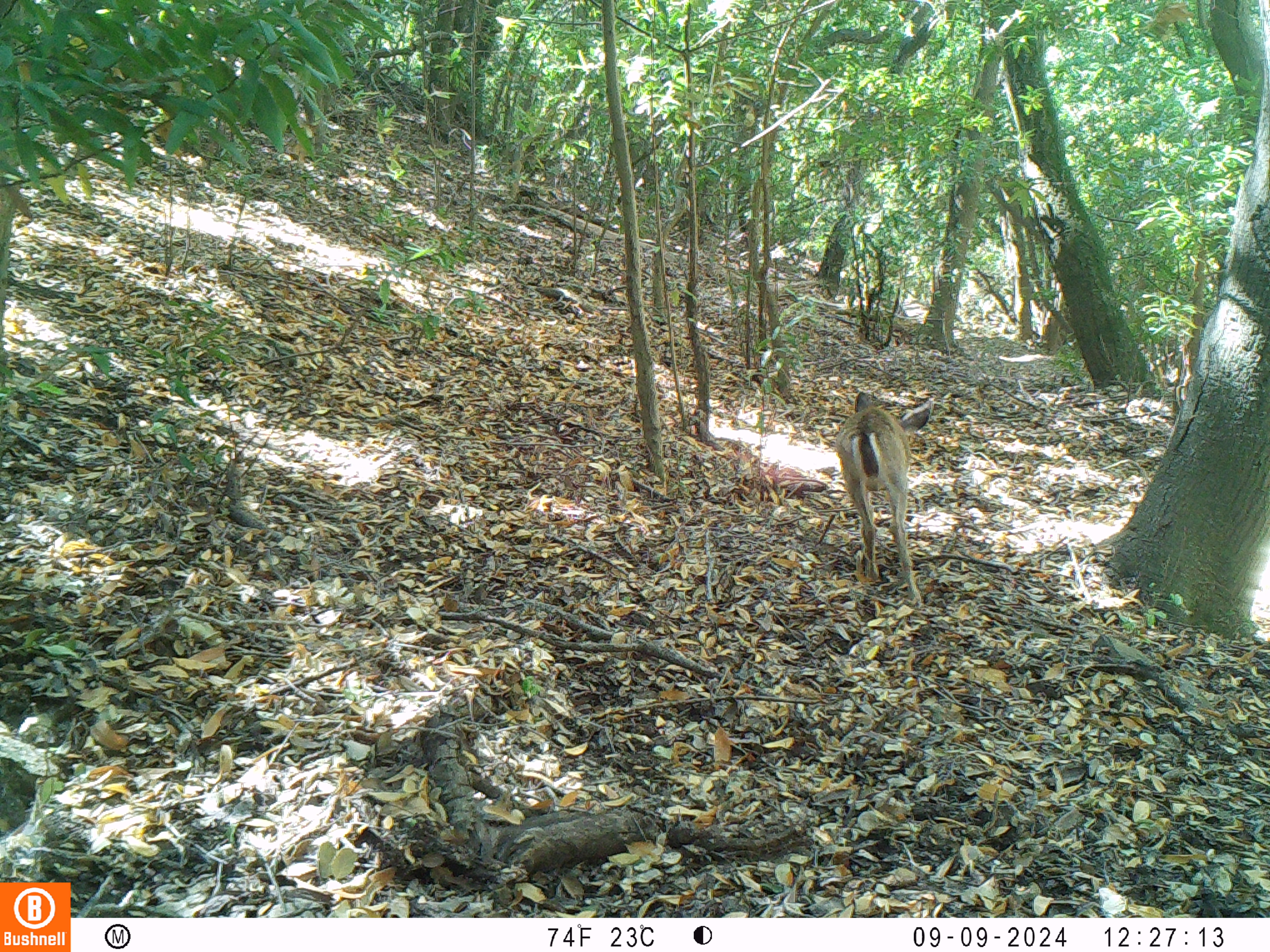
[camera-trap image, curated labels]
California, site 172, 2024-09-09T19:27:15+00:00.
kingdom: Animalia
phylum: Chordata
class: Mammalia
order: Artiodactyla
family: Cervidae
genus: Odocoileus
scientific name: Odocoileus hemionus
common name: mule deer